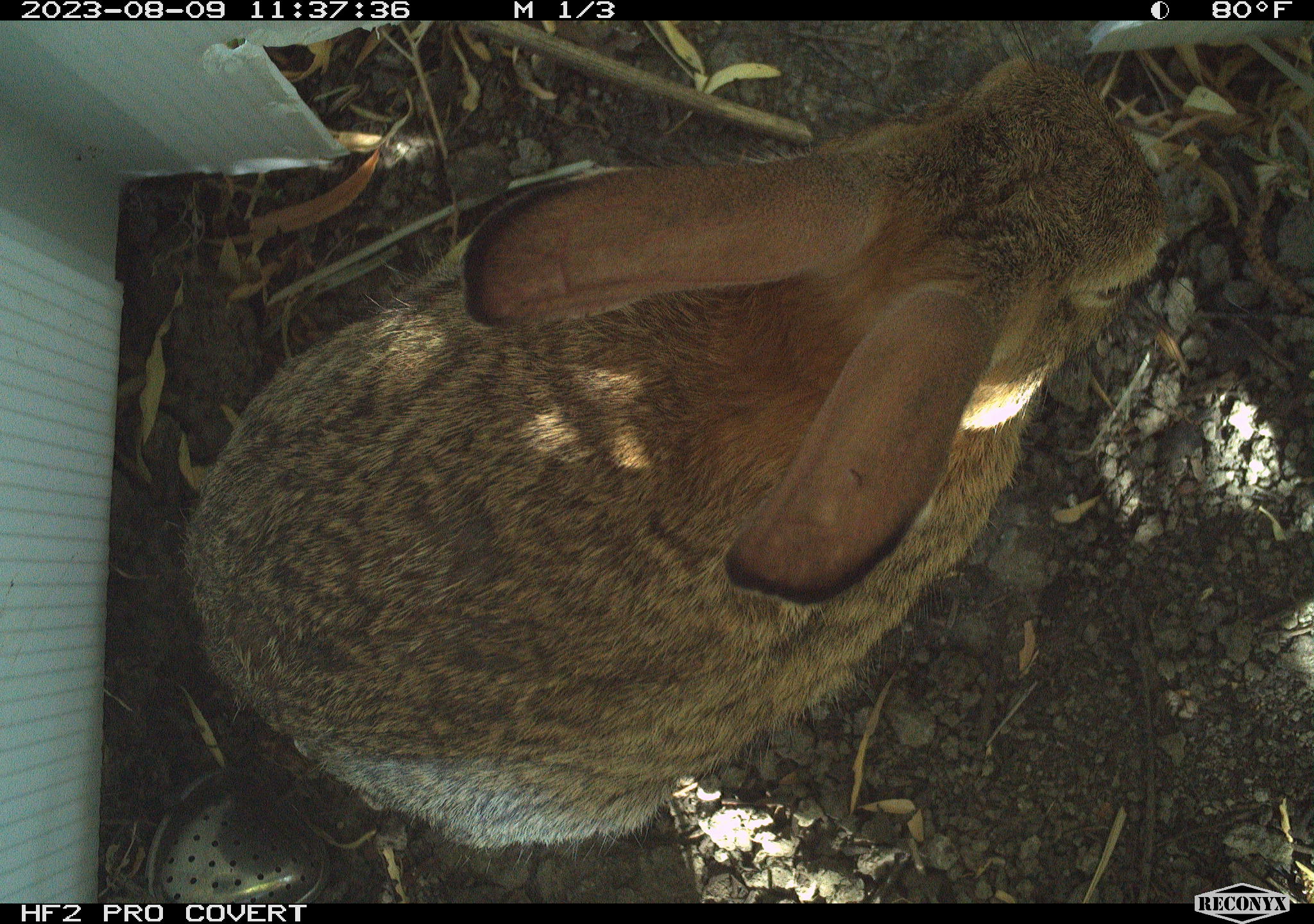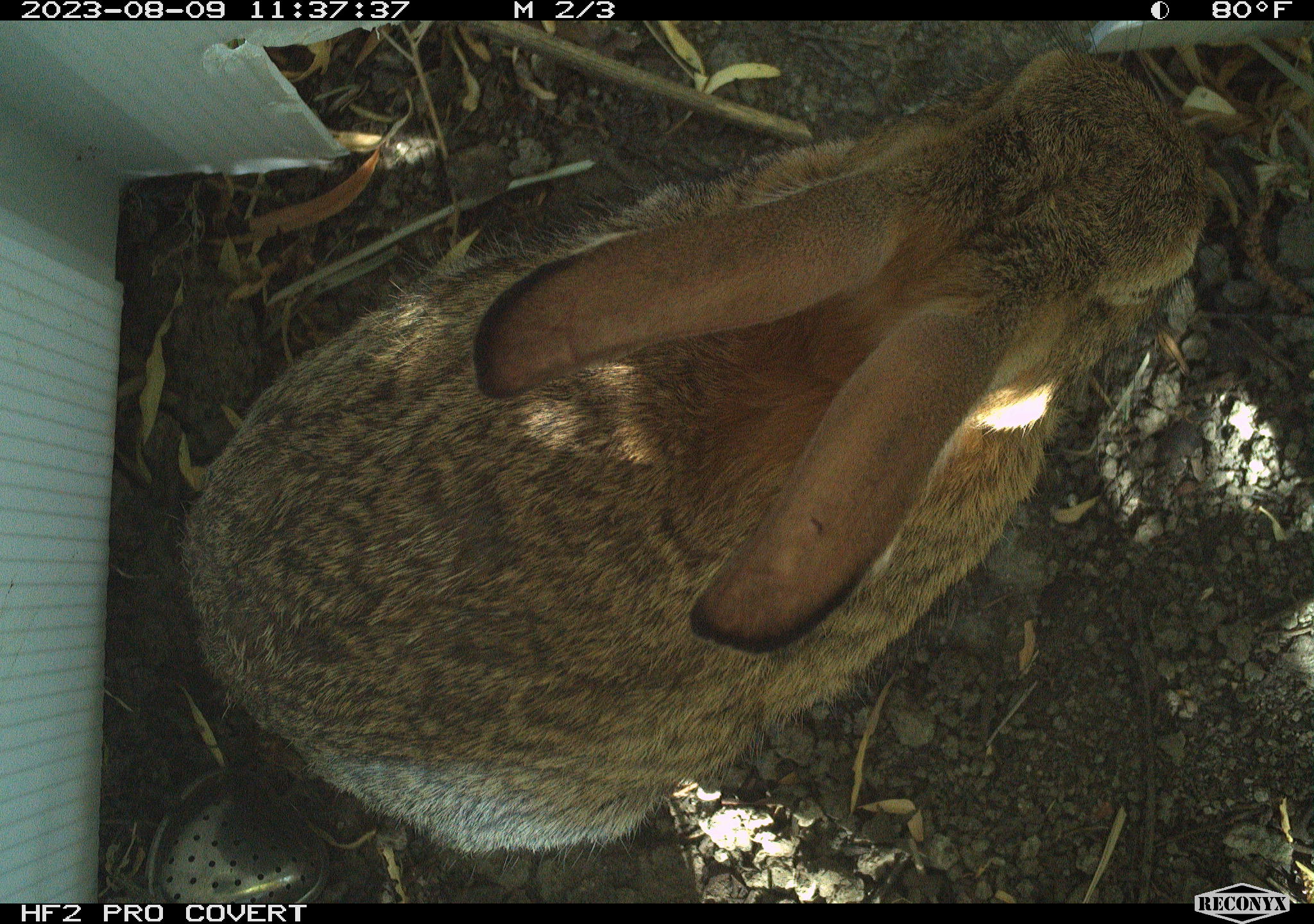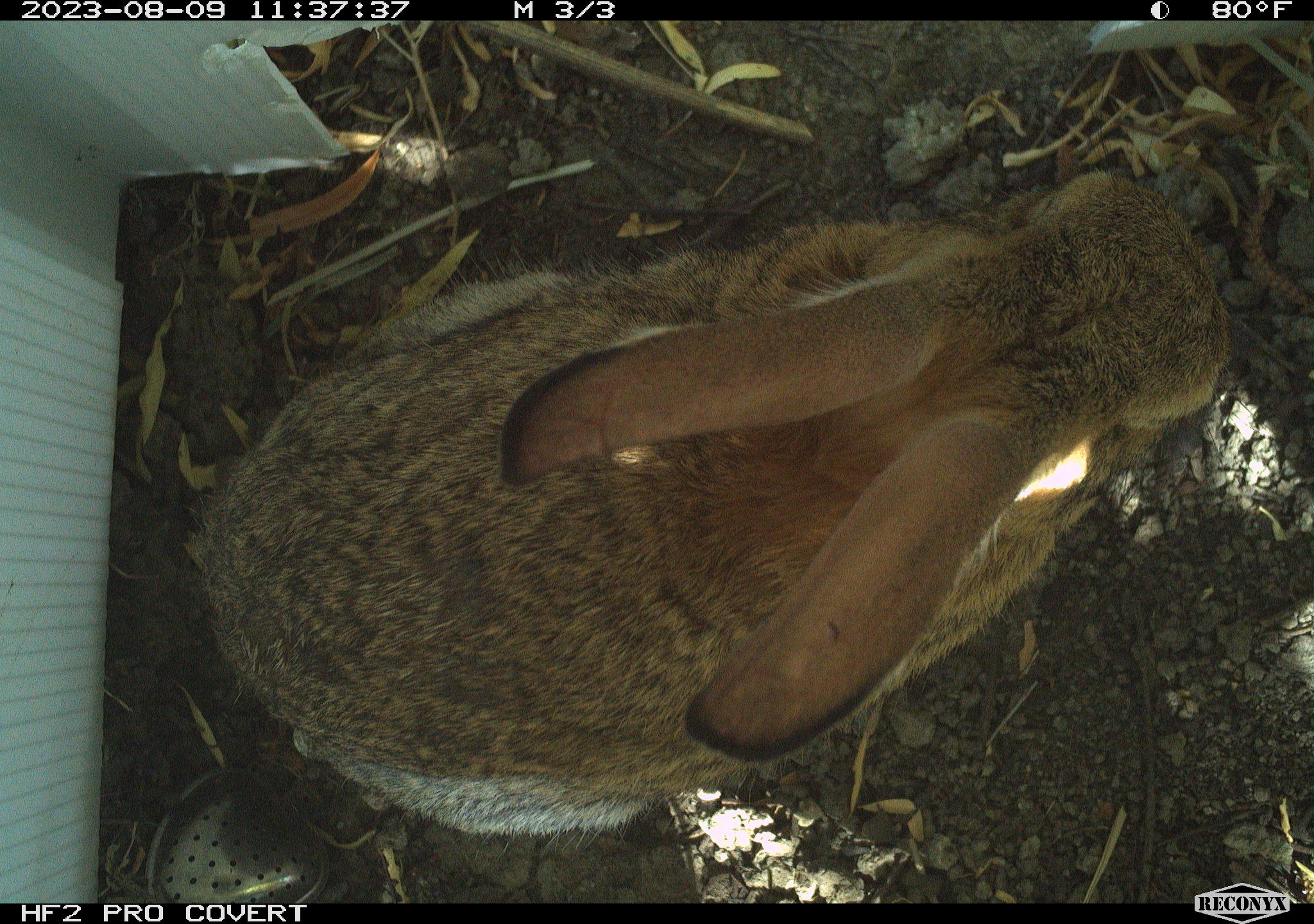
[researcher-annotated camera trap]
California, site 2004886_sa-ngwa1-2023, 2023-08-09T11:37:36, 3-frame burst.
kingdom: Animalia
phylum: Chordata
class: Mammalia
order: Lagomorpha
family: Leporidae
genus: Sylvilagus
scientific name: Sylvilagus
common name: cottontail rabbits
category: sylvilagus species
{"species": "sylvilagus species (cottontail rabbits) (Sylvilagus)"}